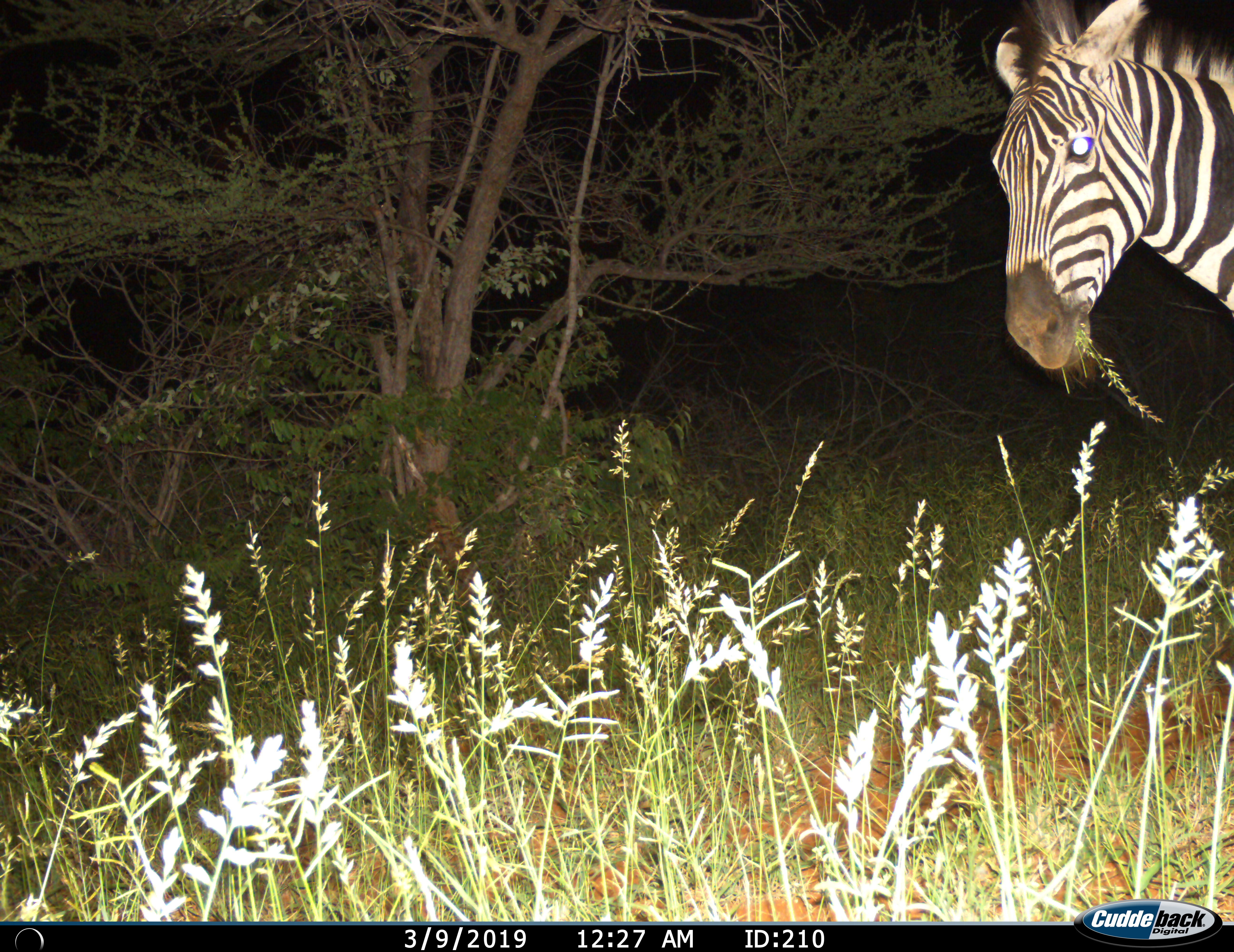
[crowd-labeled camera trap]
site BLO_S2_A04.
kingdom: Animalia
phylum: Chordata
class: Mammalia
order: Perissodactyla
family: Equidae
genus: Equus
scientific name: Equus quagga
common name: plains zebra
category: zebraplains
Zebraplains (plains zebra) (Equus quagga), count 1. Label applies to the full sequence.